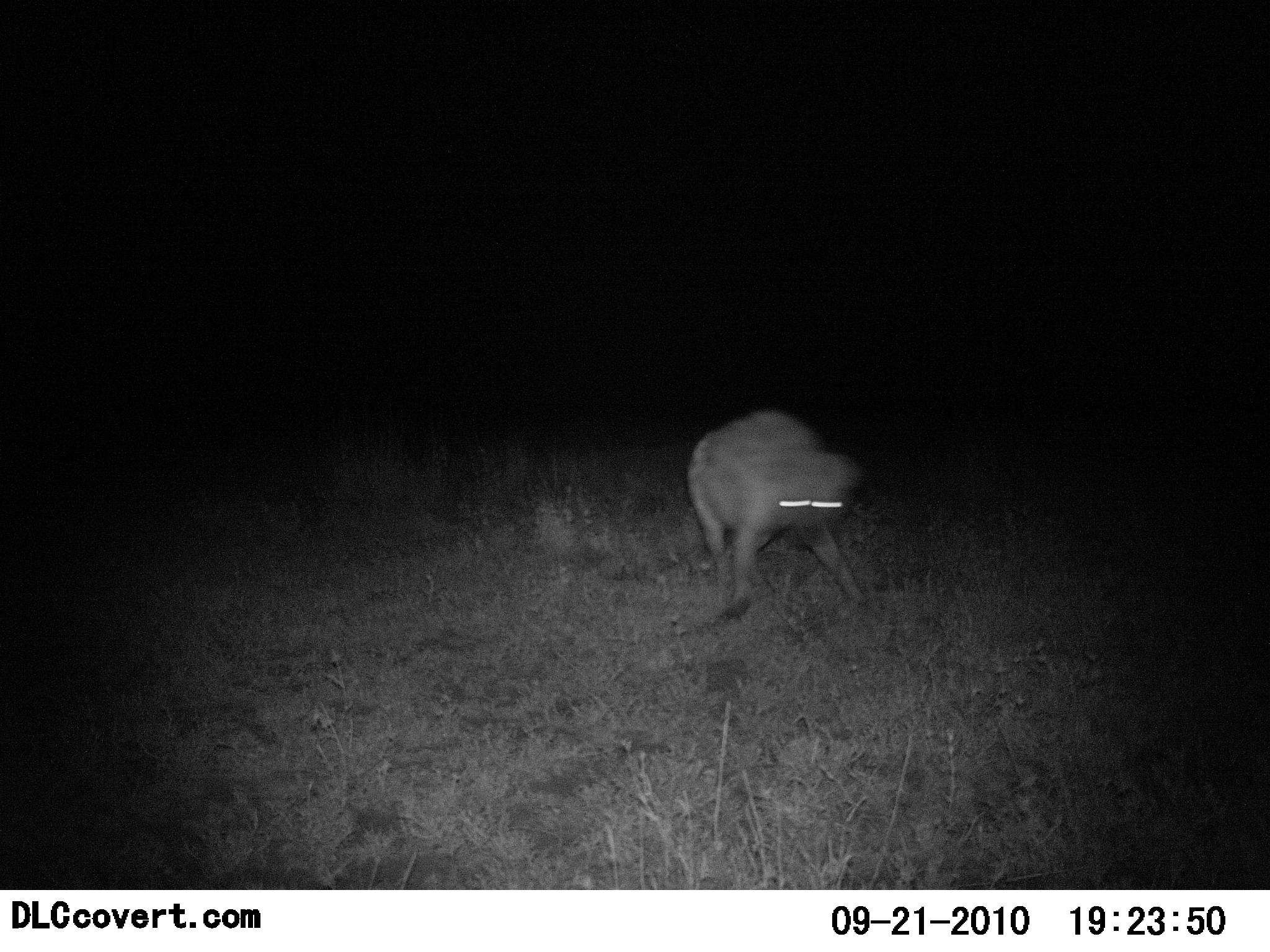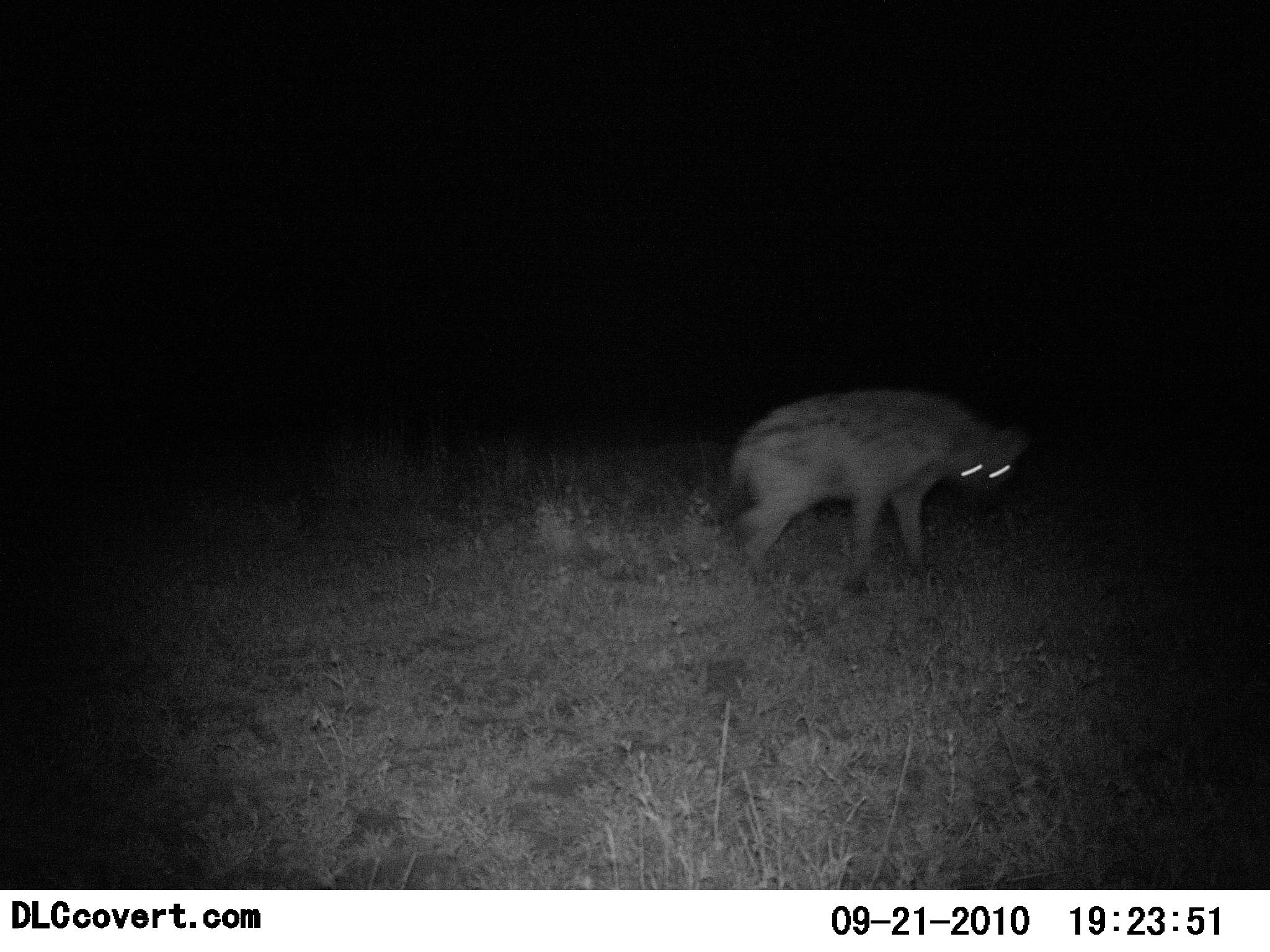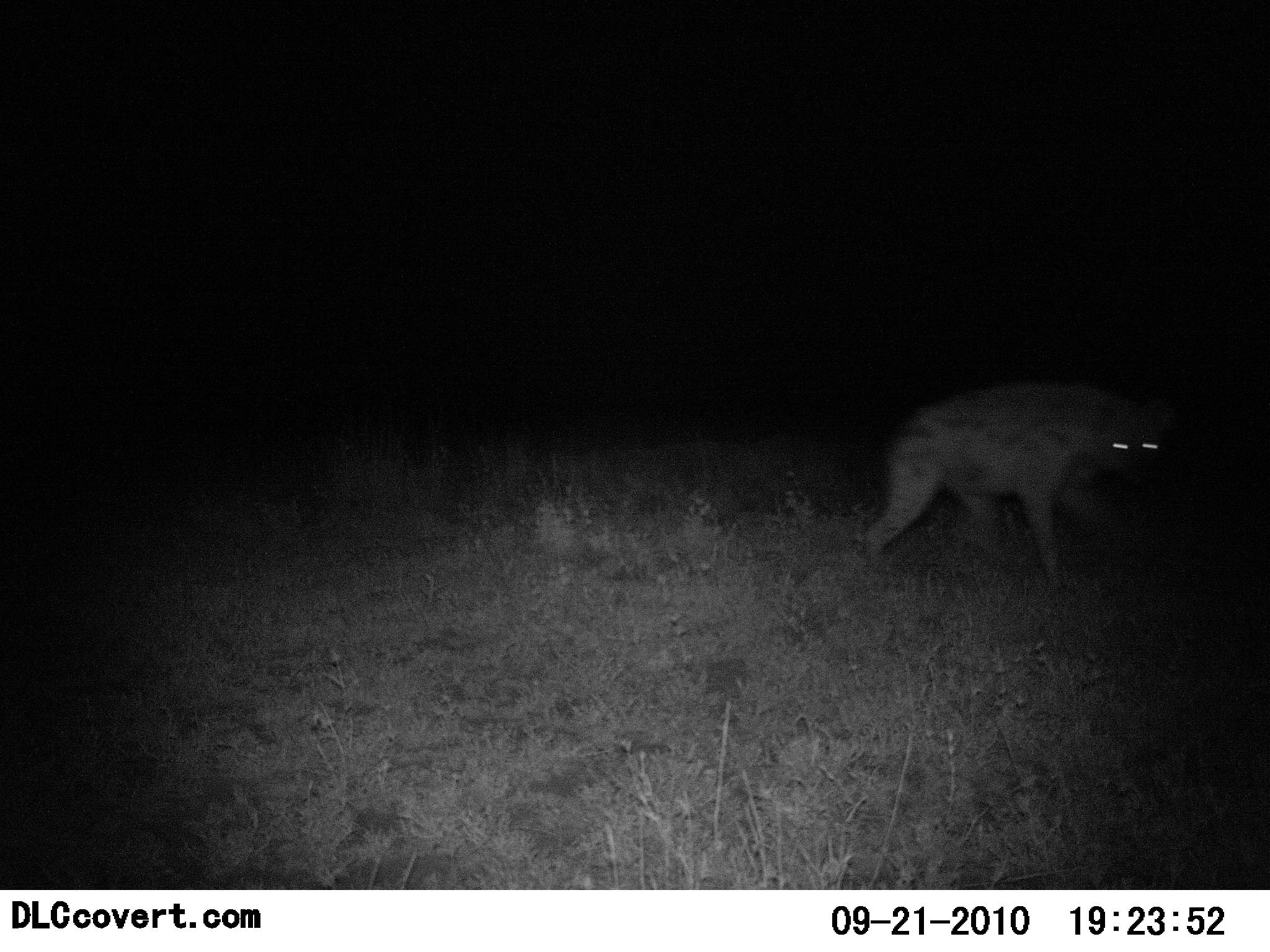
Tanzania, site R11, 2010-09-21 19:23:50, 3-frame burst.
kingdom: Animalia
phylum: Chordata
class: Mammalia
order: Carnivora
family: Hyaenidae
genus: Crocuta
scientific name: Crocuta crocuta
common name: spotted hyena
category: hyenaspotted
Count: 1.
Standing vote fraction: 0%.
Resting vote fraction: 0%.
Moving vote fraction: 100%.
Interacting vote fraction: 0%.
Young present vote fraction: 0%.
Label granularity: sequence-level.